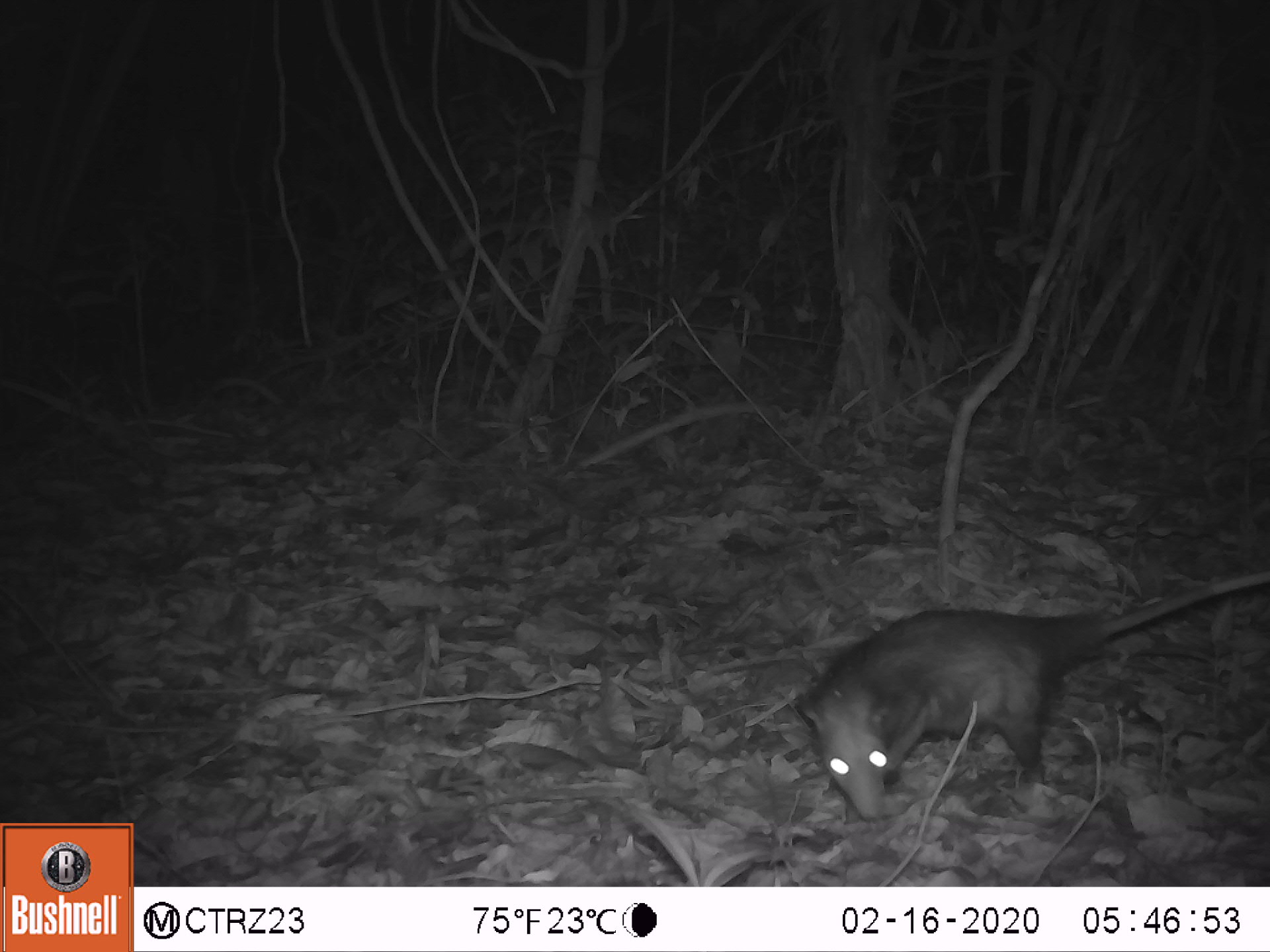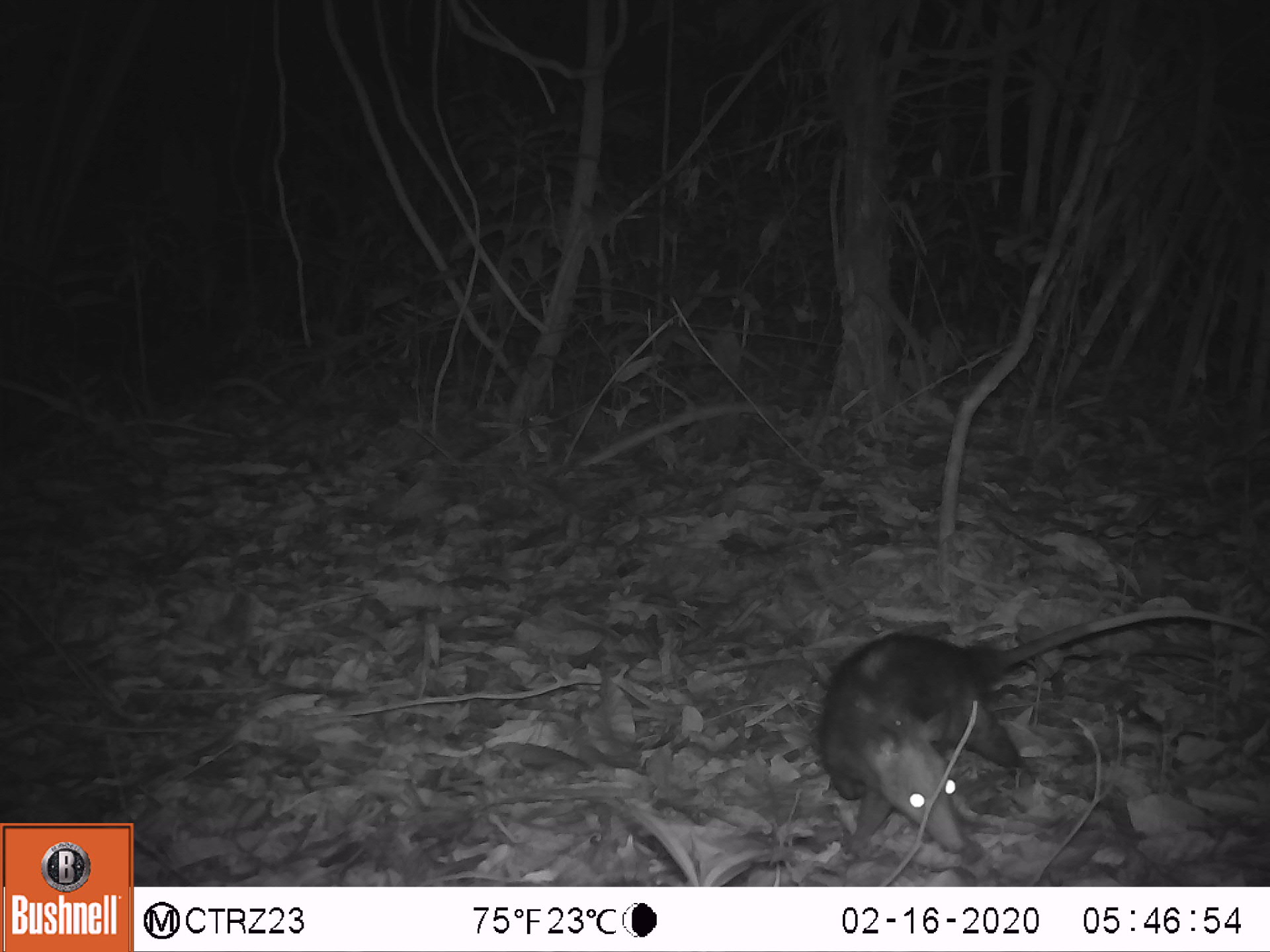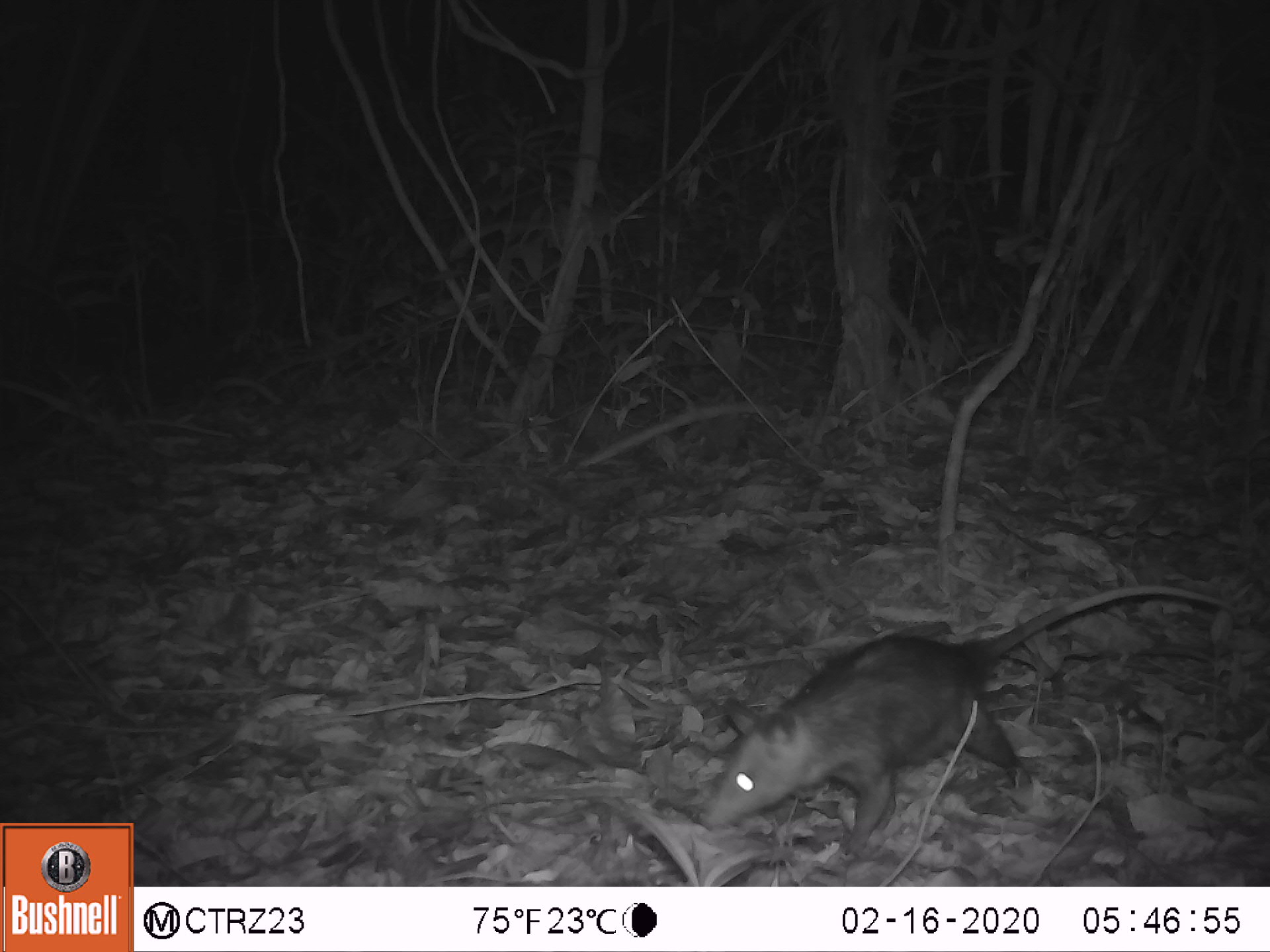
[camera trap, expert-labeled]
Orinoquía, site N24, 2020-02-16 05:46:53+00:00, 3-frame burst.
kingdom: Animalia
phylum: Chordata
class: Mammalia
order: Didelphimorphia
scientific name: Didelphimorphia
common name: possum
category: unknown possum